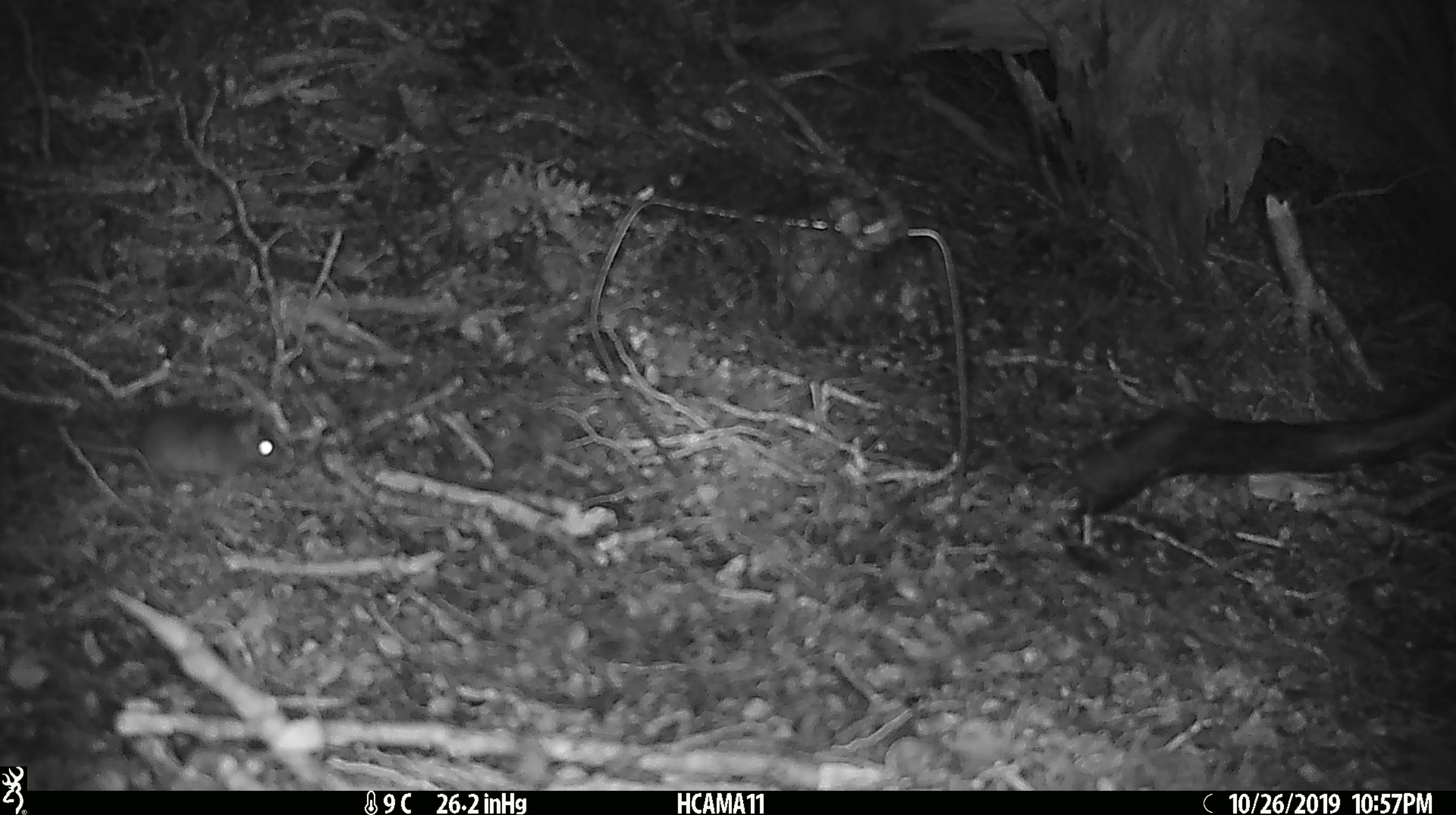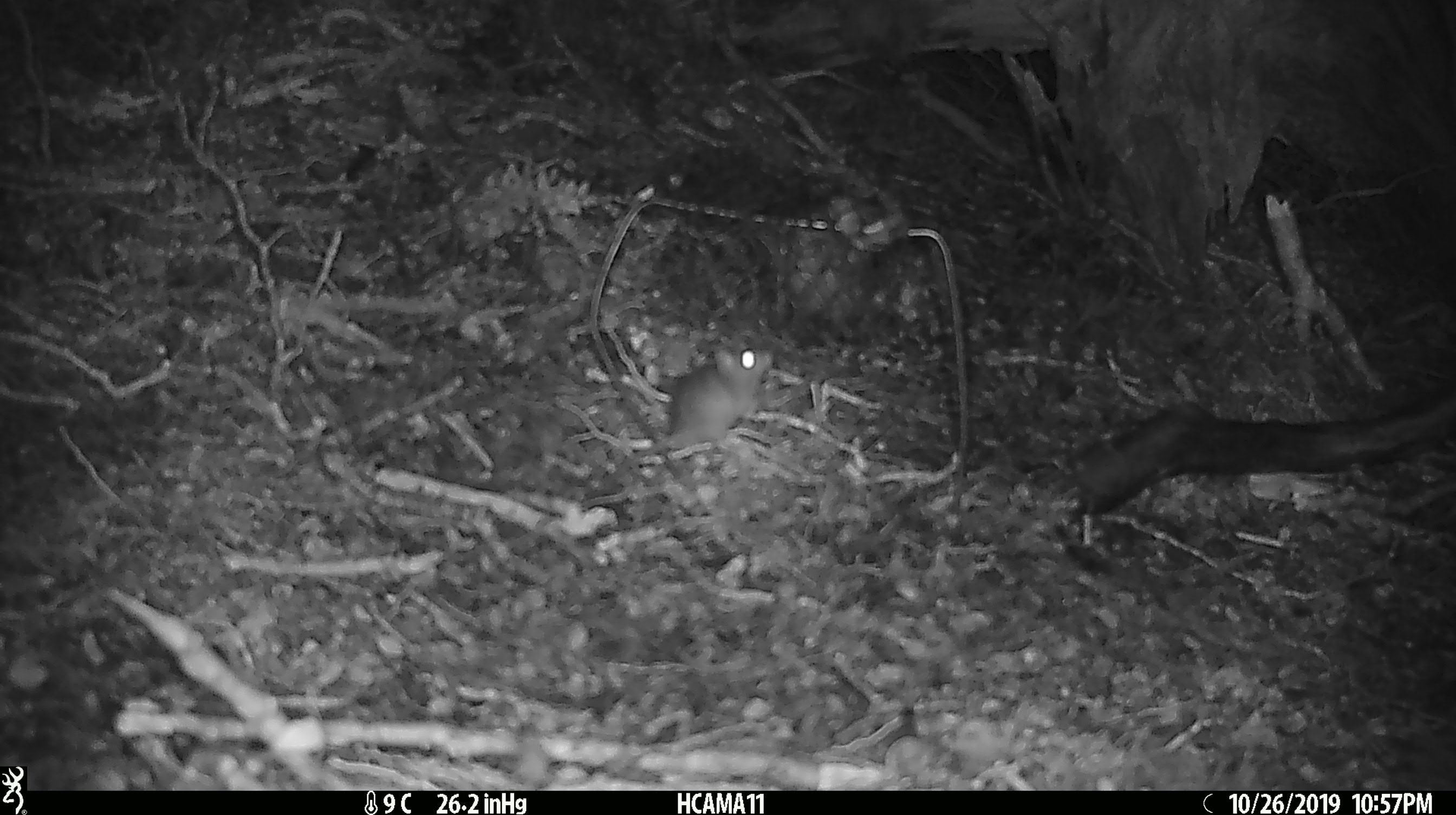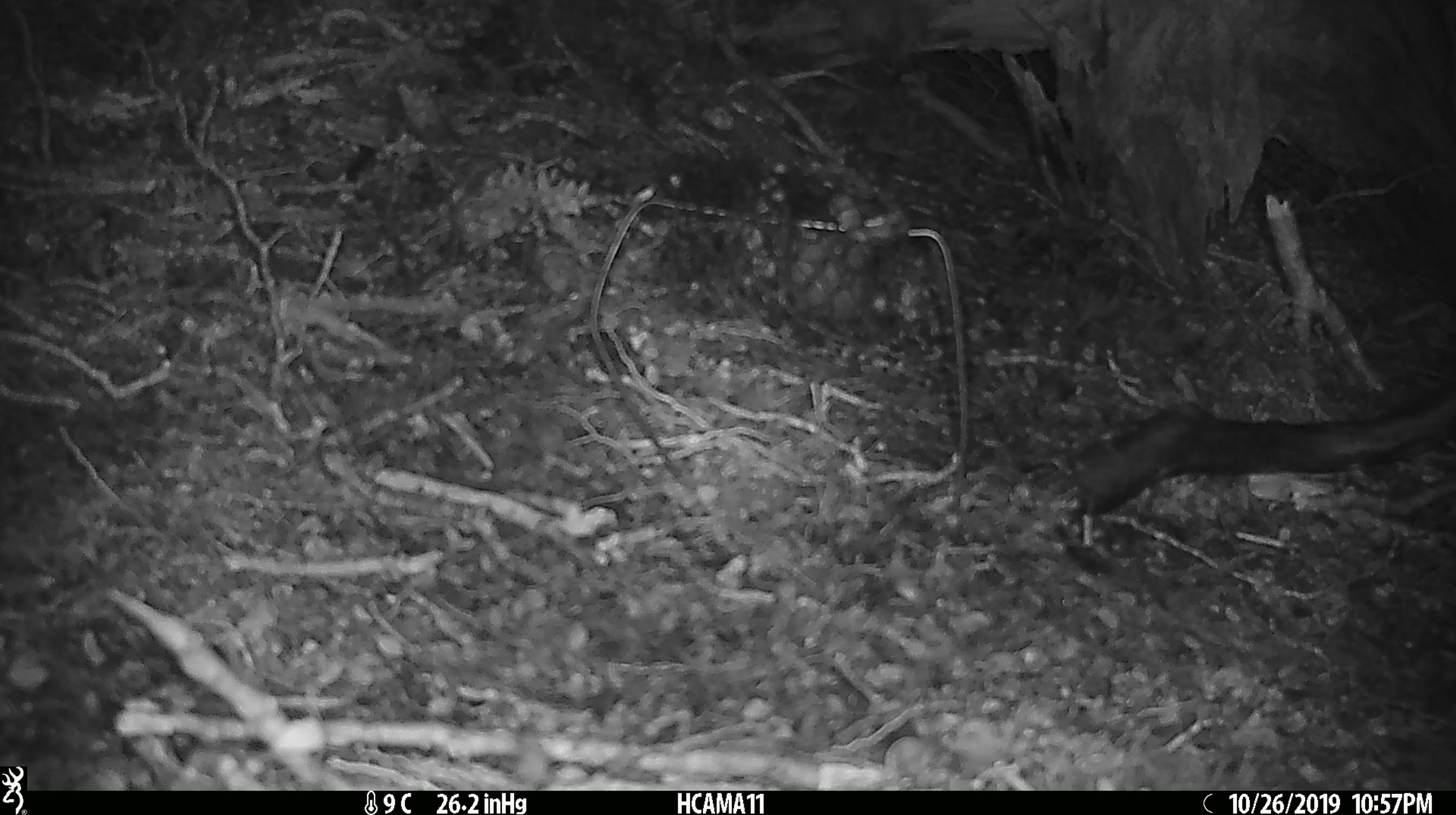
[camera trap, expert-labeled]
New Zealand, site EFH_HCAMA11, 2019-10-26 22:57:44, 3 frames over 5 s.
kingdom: Animalia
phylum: Chordata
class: Mammalia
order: Rodentia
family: Muridae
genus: Mus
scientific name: Mus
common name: mouse